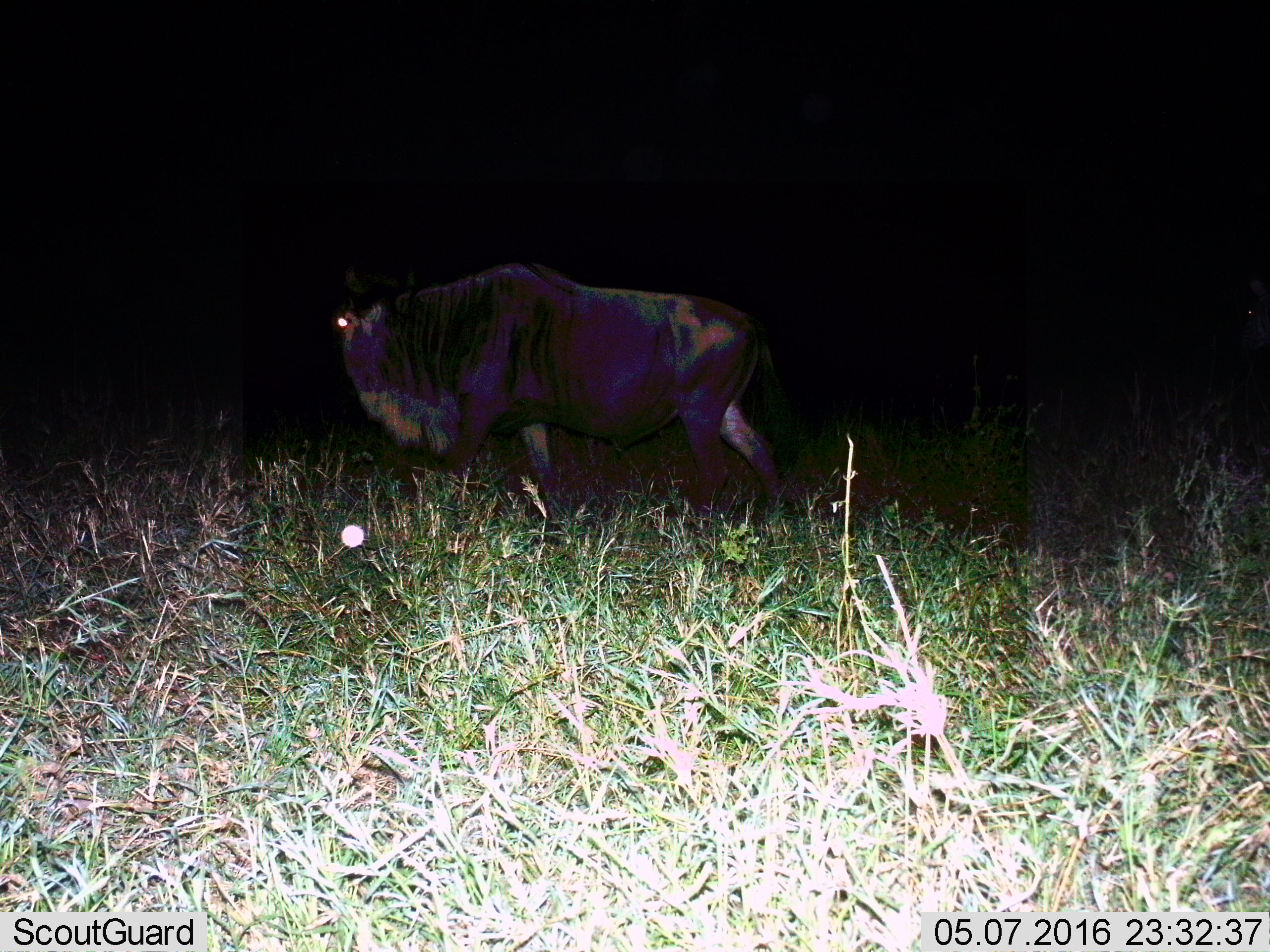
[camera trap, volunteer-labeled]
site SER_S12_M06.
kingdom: Animalia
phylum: Chordata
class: Mammalia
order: Artiodactyla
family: Bovidae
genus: Connochaetes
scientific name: Connochaetes taurinus taurinus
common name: blue wildebeest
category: wildebeestblue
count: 1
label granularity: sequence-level